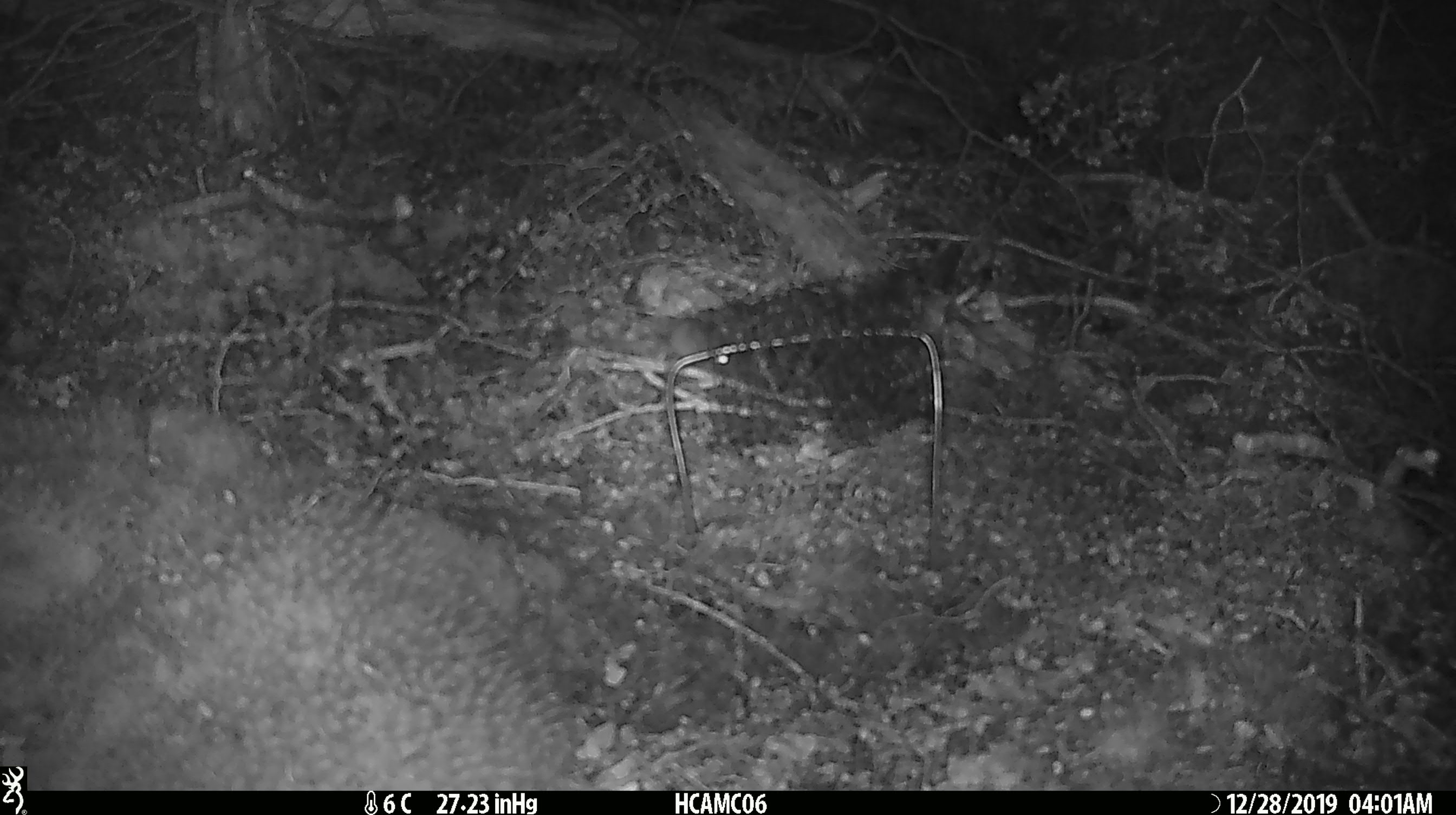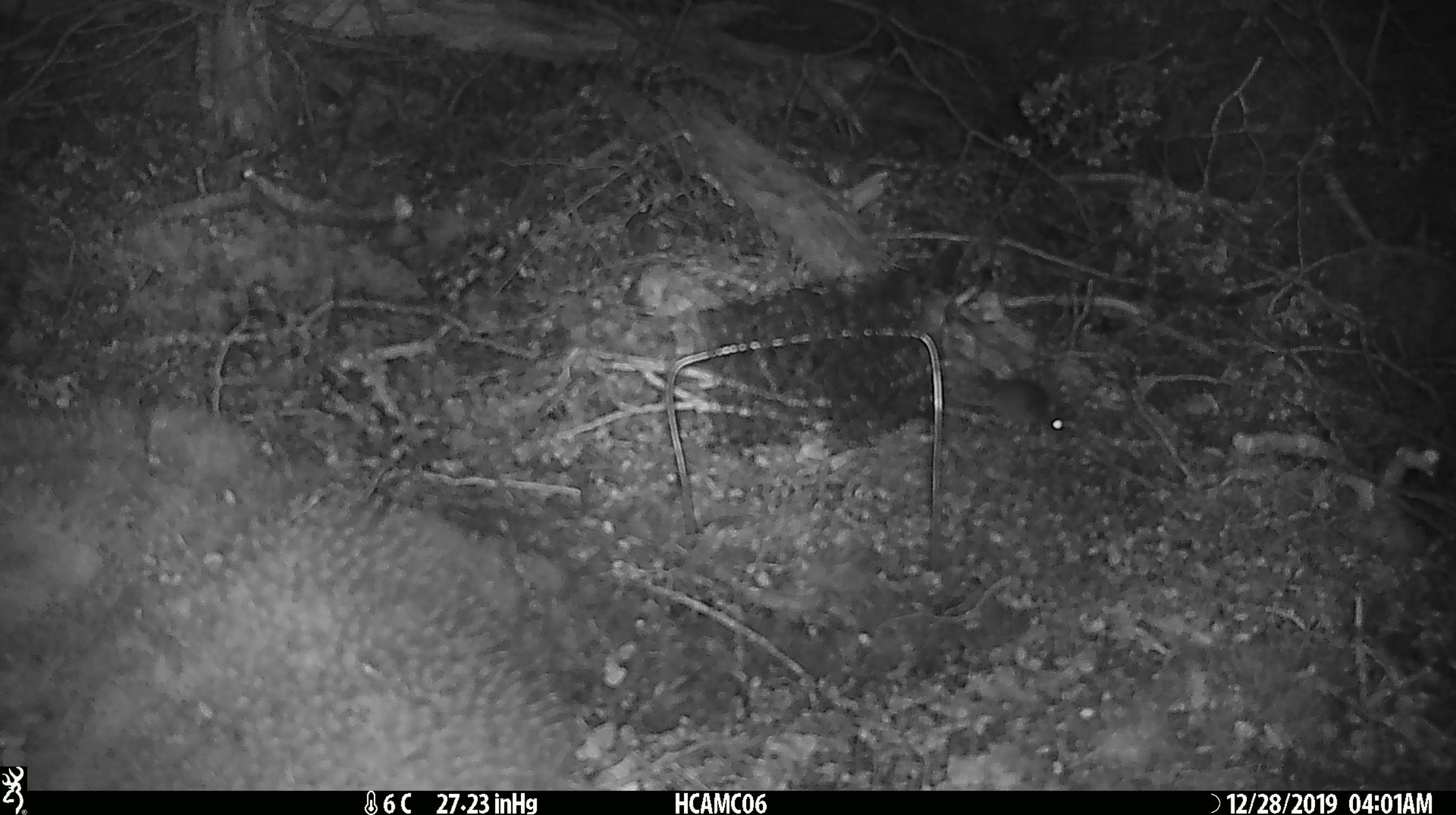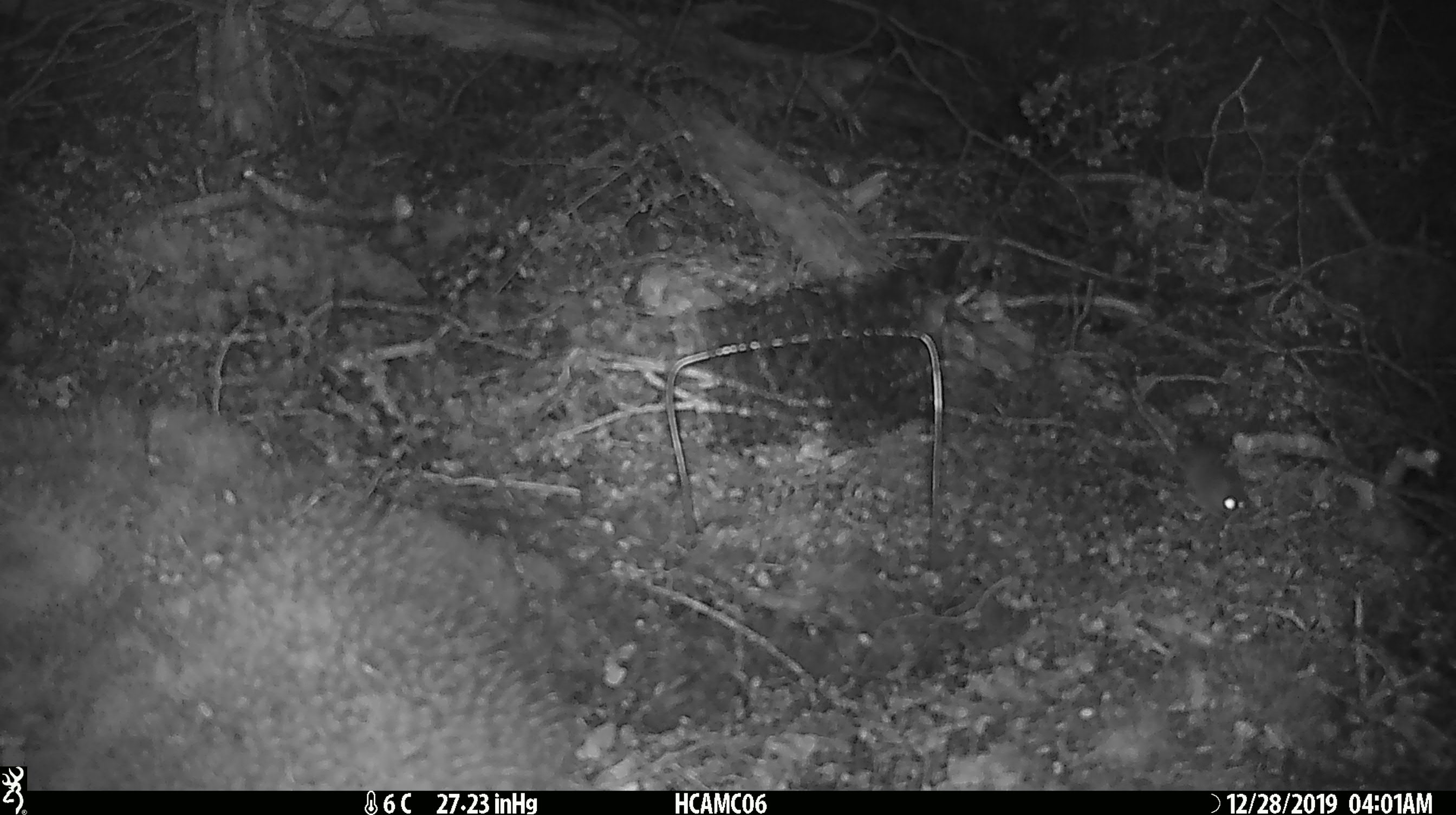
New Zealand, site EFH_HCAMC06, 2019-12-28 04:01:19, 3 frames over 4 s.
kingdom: Animalia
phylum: Chordata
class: Mammalia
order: Rodentia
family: Muridae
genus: Mus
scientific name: Mus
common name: mouse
Mouse (Mus).